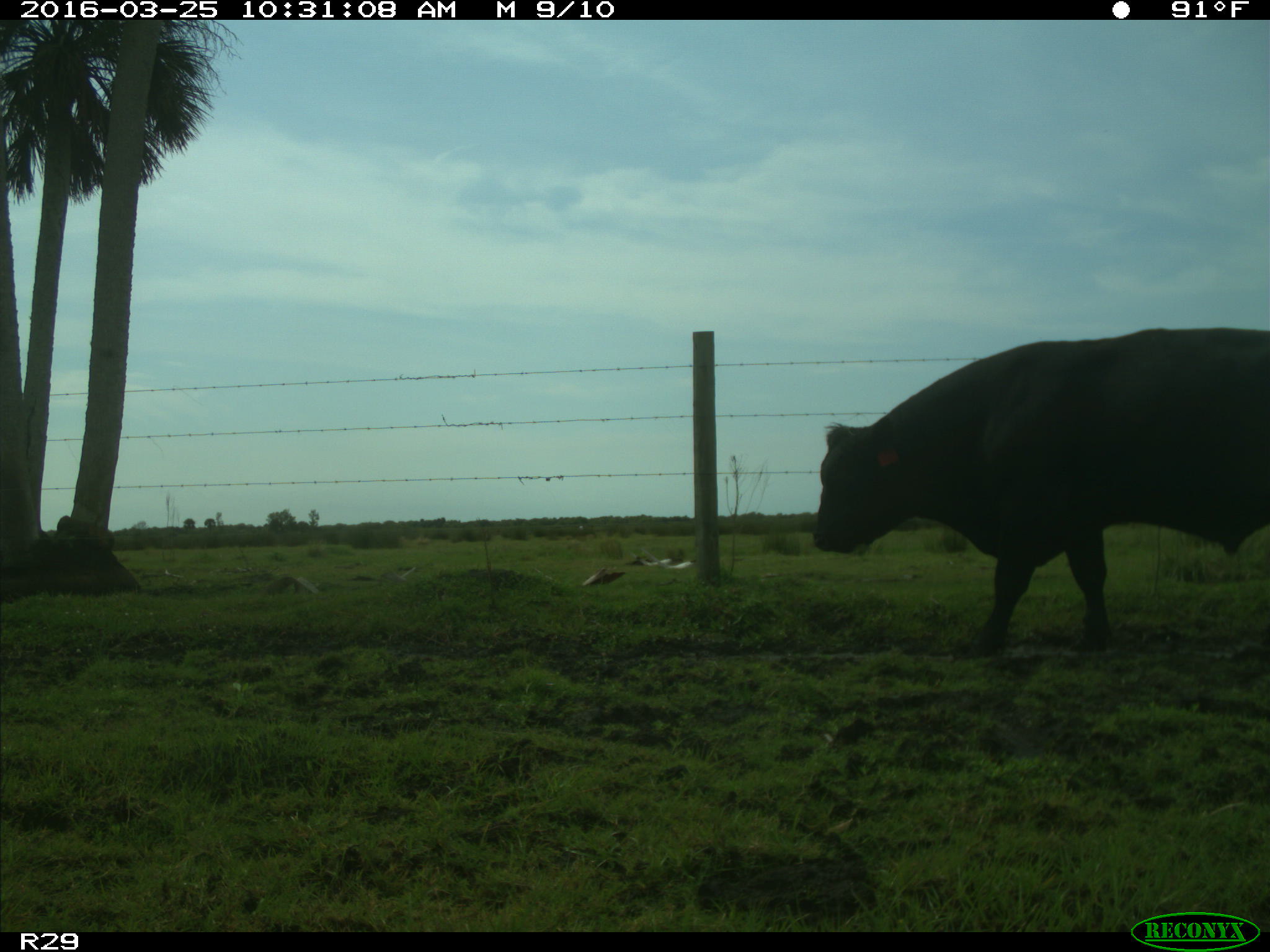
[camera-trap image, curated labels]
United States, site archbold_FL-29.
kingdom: Animalia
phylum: Chordata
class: Mammalia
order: Artiodactyla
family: Bovidae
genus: Bos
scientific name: Bos taurus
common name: domestic cow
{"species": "Bos taurus (domestic cow)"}